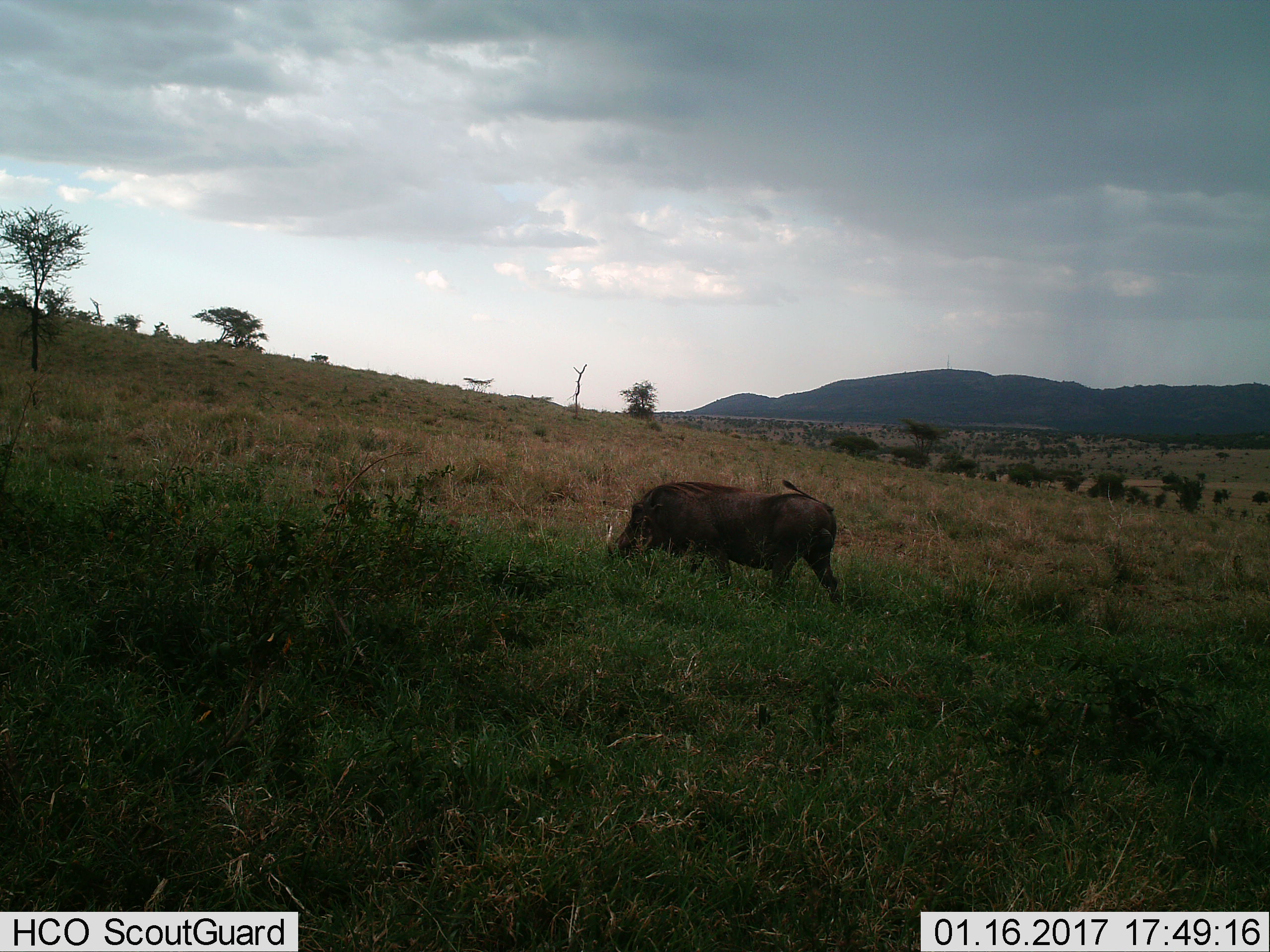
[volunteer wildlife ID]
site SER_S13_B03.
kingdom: Animalia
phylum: Chordata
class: Mammalia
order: Artiodactyla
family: Suidae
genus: Phacochoerus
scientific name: Phacochoerus africanus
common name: warthog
Warthog (Phacochoerus africanus), count 1. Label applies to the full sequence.